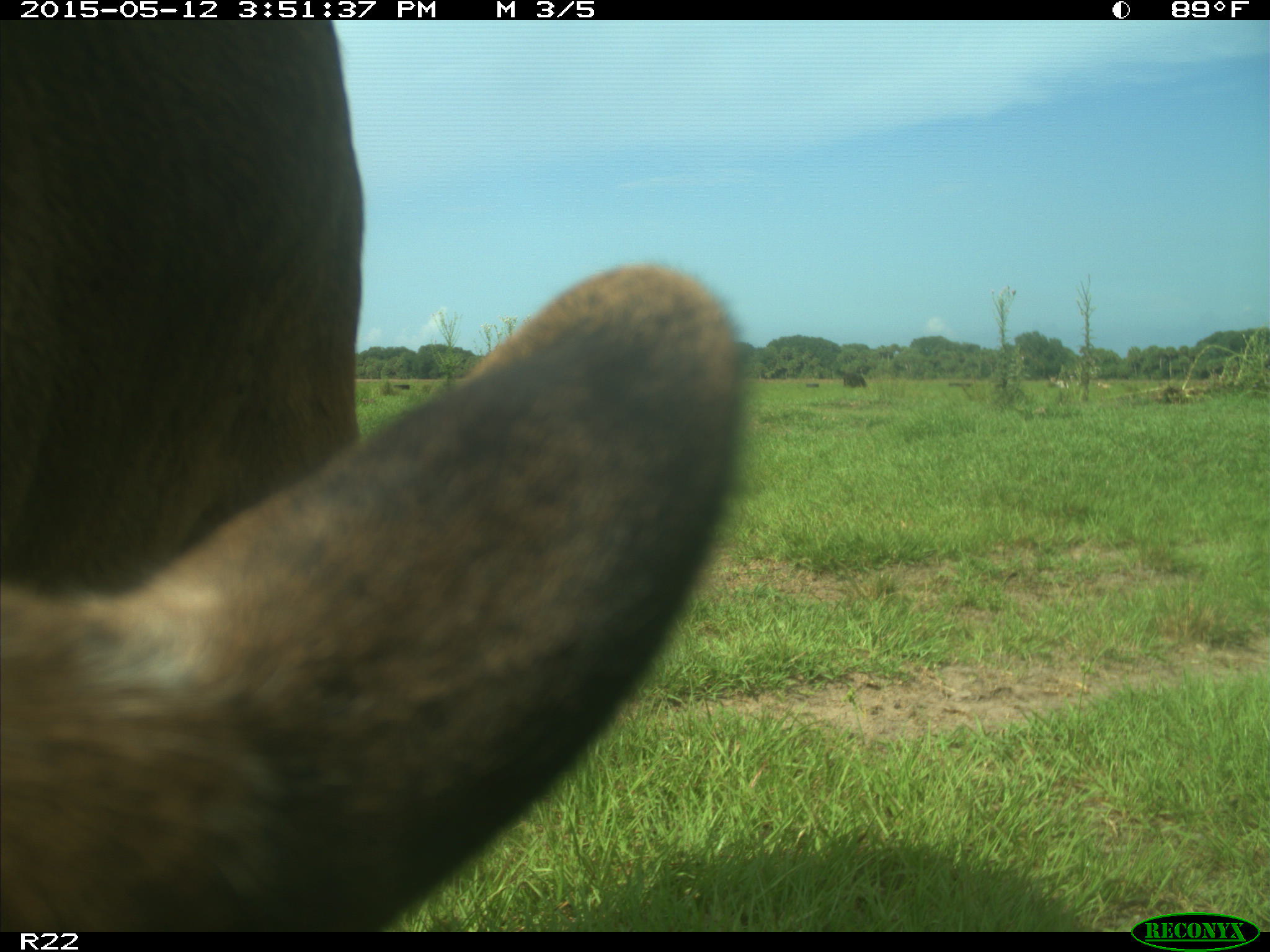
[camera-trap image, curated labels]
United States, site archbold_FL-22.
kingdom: Animalia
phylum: Chordata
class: Mammalia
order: Artiodactyla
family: Bovidae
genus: Bos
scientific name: Bos taurus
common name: domestic cow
Bos taurus (domestic cow).